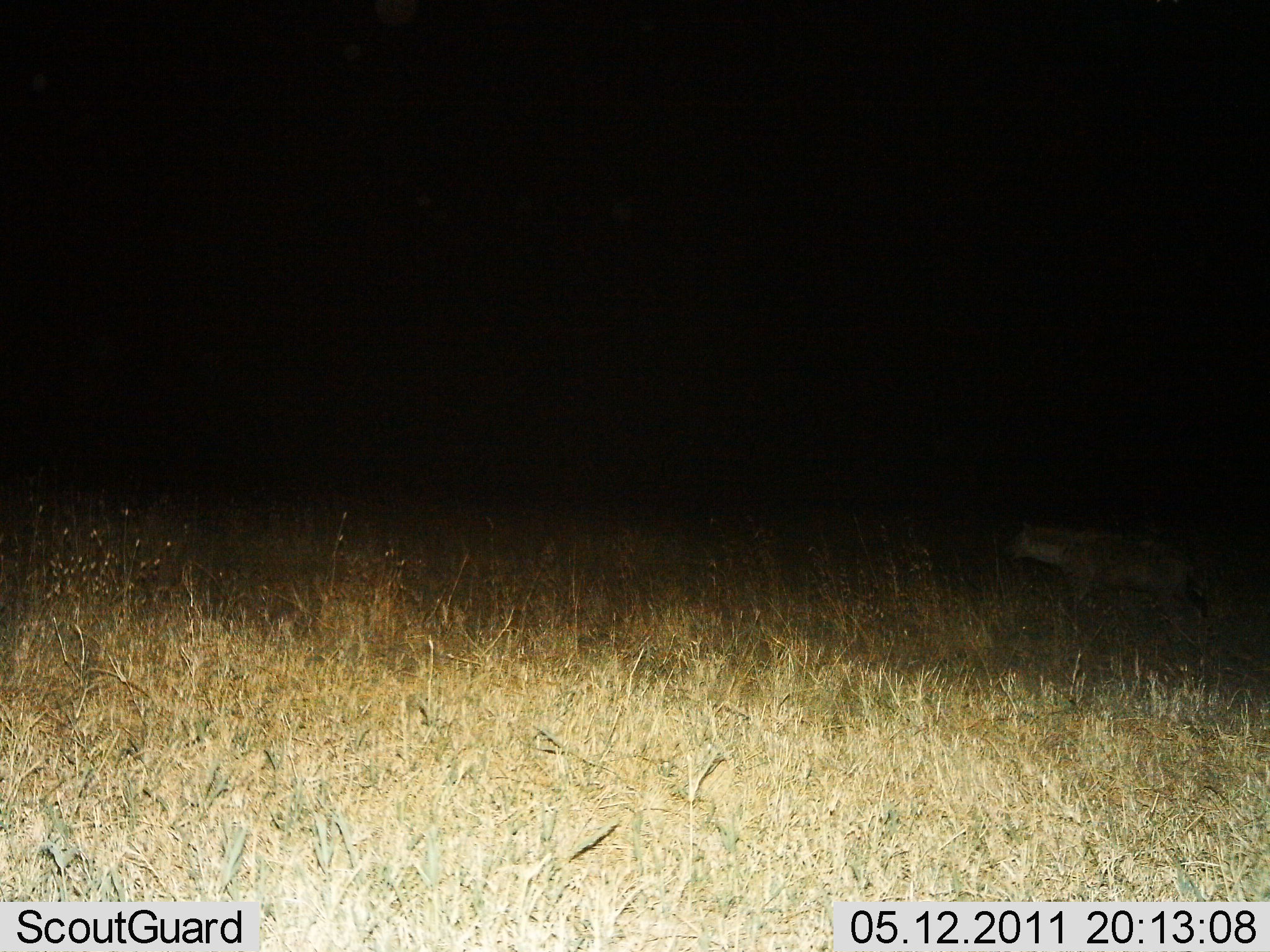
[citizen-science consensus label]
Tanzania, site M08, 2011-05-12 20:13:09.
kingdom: Animalia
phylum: Chordata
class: Mammalia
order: Carnivora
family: Hyaenidae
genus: Crocuta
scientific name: Crocuta crocuta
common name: spotted hyena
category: hyenaspotted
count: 1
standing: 67%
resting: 0%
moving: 33%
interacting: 0%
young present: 0%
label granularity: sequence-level